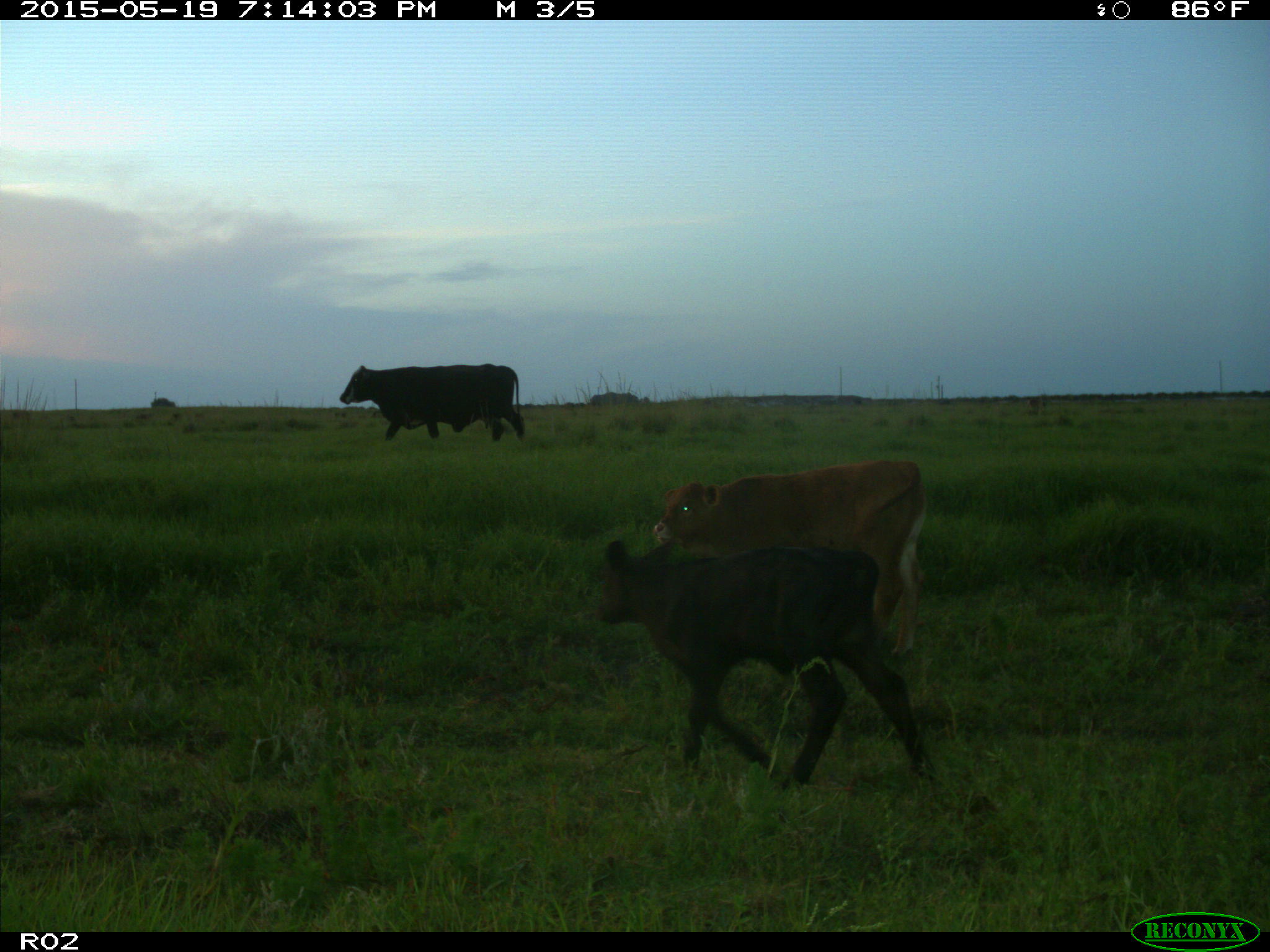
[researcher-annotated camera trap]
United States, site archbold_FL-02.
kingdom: Animalia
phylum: Chordata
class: Mammalia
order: Artiodactyla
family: Bovidae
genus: Bos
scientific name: Bos taurus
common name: domestic cow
Bos taurus (domestic cow).